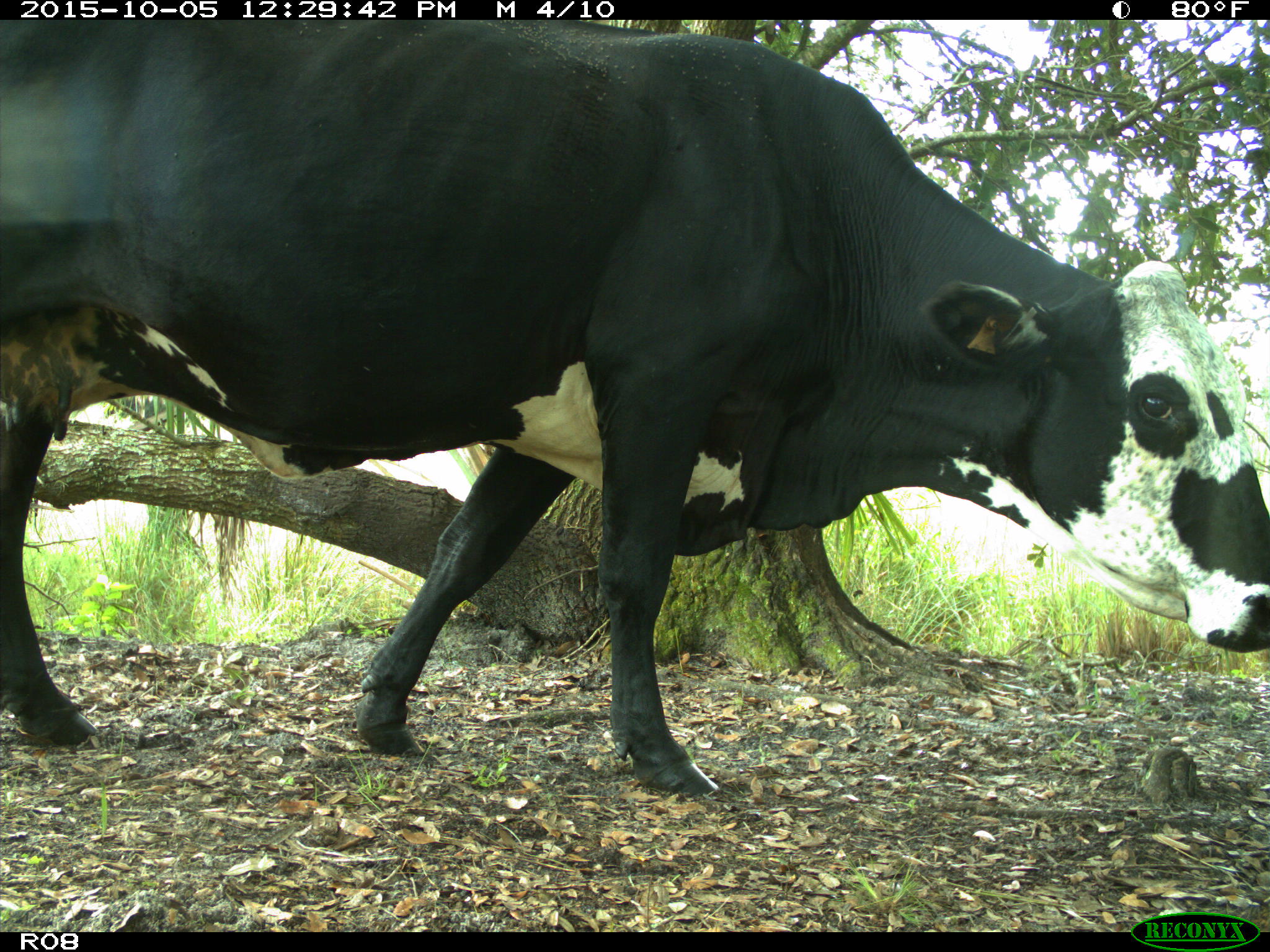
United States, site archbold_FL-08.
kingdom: Animalia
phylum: Chordata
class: Mammalia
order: Artiodactyla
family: Bovidae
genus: Bos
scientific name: Bos taurus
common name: domestic cow